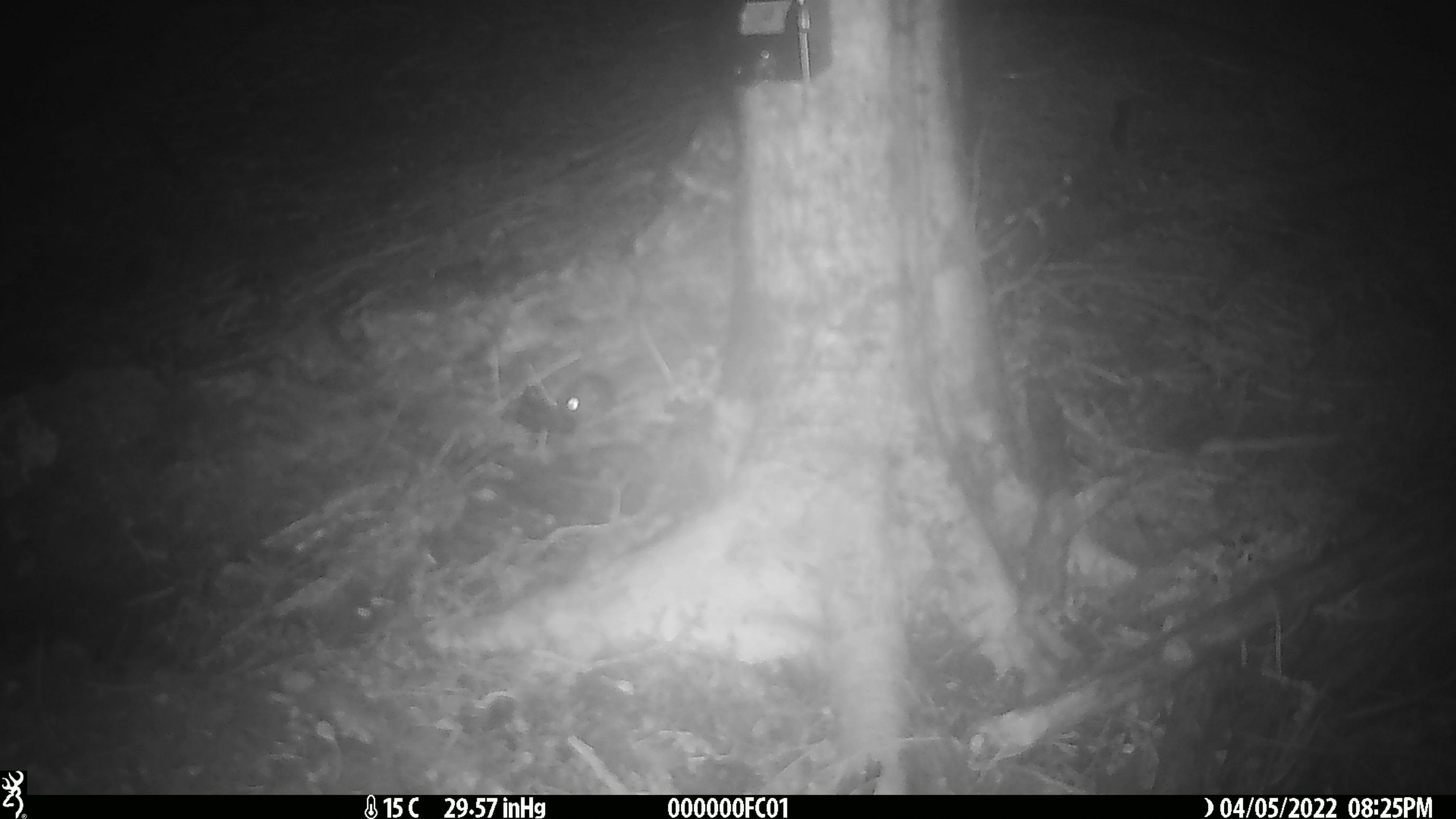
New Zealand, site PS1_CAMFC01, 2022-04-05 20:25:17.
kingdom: Animalia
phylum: Chordata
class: Mammalia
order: Rodentia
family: Muridae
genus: Mus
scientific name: Mus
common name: mouse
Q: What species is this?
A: Mouse (Mus).